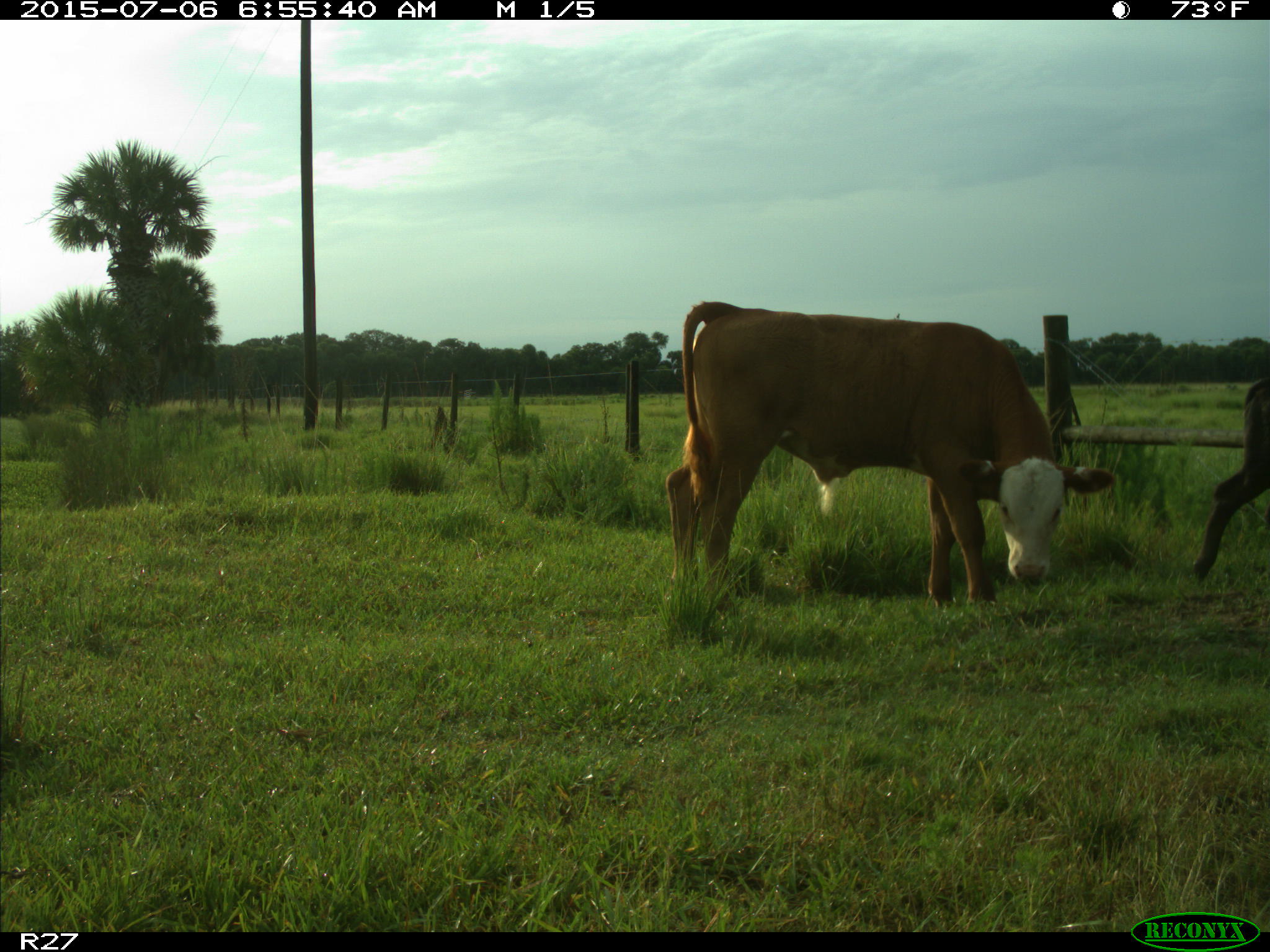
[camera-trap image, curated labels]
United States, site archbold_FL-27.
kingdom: Animalia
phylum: Chordata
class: Mammalia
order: Artiodactyla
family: Bovidae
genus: Bos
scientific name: Bos taurus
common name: domestic cow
Bos taurus (domestic cow).